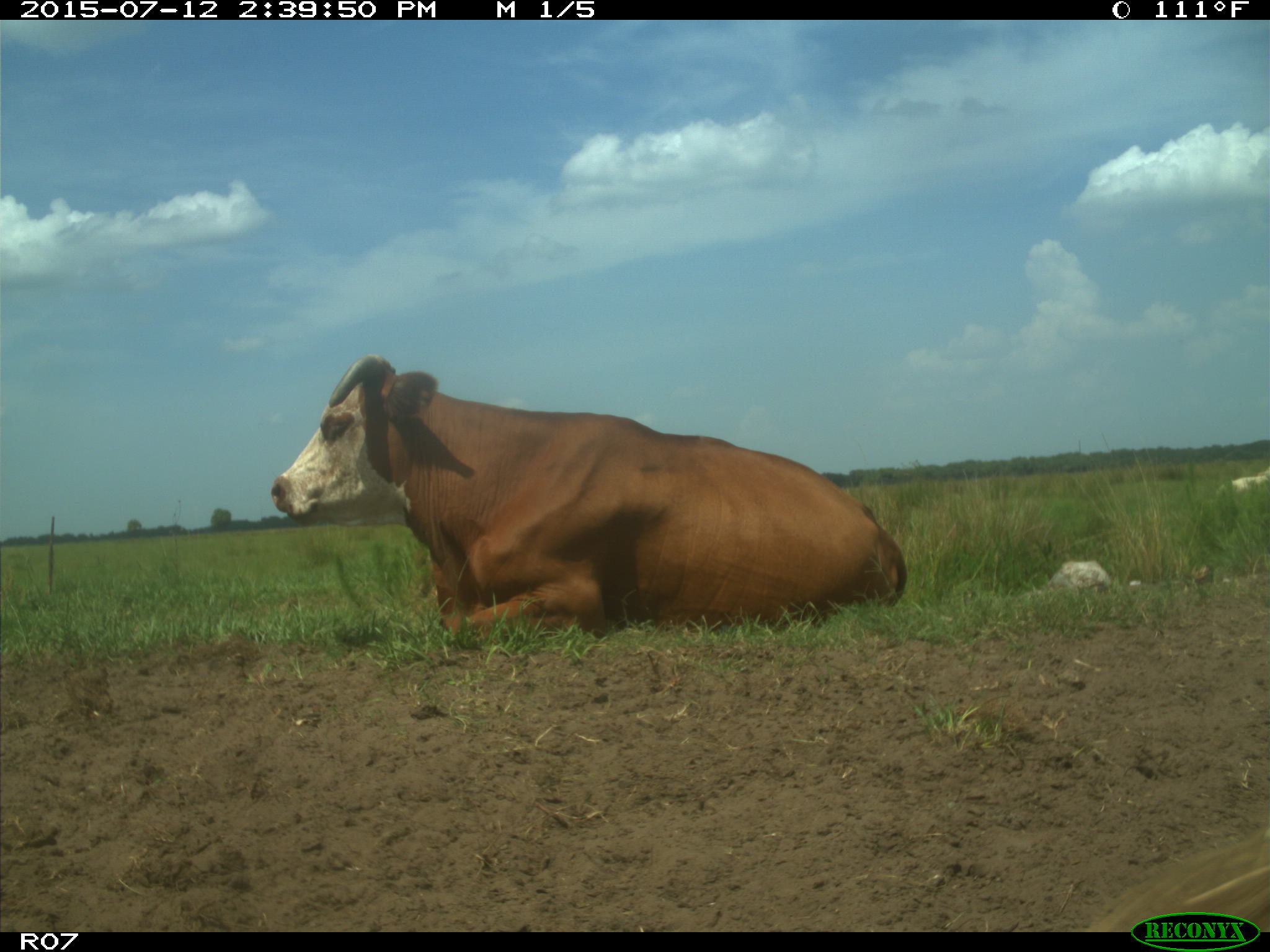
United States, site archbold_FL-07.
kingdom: Animalia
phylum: Chordata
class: Mammalia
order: Artiodactyla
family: Bovidae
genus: Bos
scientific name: Bos taurus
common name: domestic cow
Bos taurus (domestic cow).